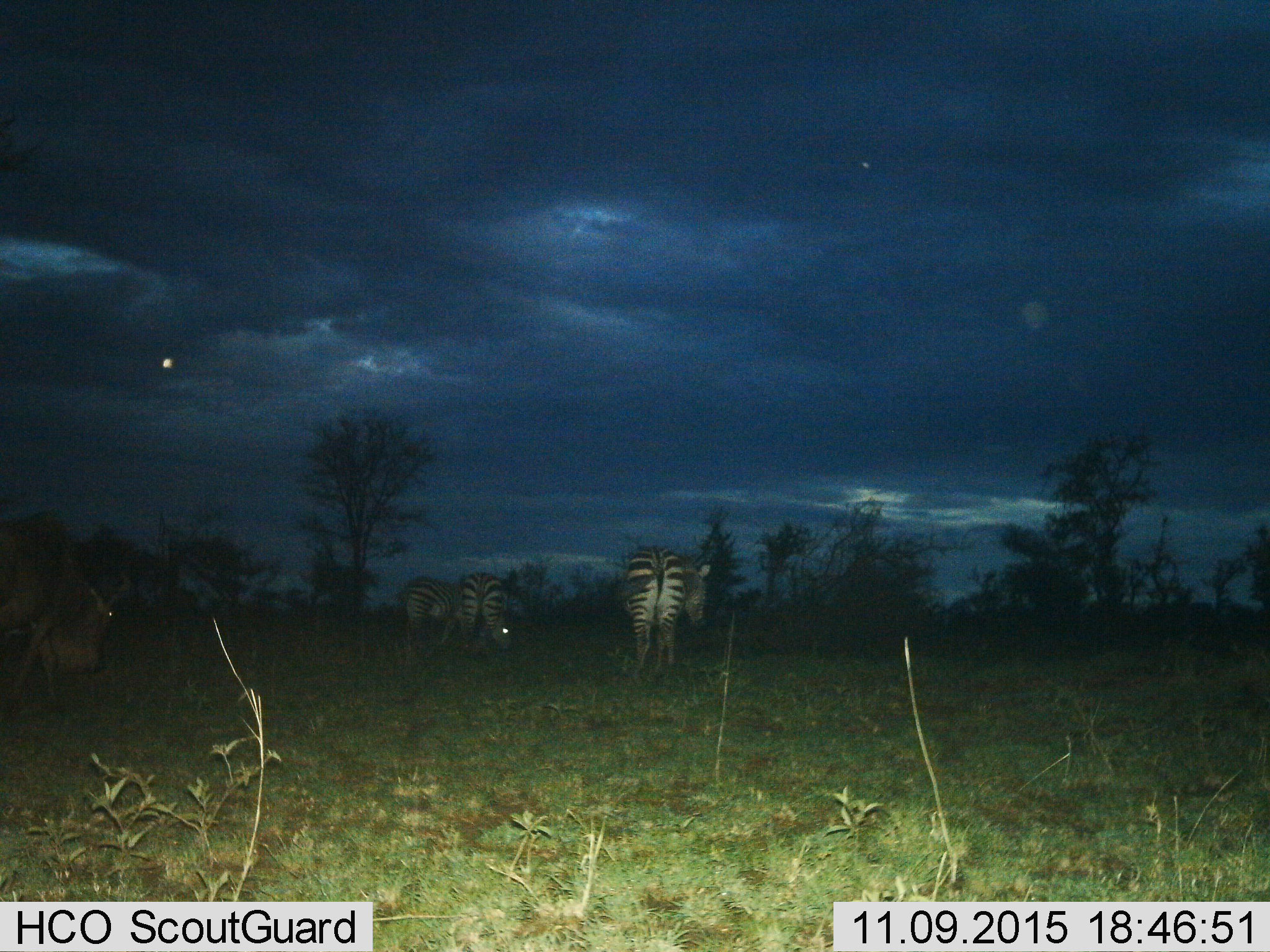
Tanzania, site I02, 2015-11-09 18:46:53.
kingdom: Animalia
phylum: Chordata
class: Mammalia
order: Artiodactyla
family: Bovidae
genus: Connochaetes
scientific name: Connochaetes taurinus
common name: blue wildebeest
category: wildebeest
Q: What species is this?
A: Wildebeest (blue wildebeest) (Connochaetes taurinus).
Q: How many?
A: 1.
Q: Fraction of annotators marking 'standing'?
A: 20%.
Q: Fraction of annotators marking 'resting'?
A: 0%.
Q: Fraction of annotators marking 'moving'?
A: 60%.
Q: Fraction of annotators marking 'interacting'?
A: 0%.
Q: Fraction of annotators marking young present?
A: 0%.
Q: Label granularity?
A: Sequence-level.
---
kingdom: Animalia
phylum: Chordata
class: Mammalia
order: Perissodactyla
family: Equidae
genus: Equus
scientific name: Equus quagga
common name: plains zebra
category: zebra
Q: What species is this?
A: Zebra (plains zebra) (Equus quagga).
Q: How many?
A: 3.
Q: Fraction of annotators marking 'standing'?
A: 50%.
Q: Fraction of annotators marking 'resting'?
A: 10%.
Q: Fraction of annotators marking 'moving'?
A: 30%.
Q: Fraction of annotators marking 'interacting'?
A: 0%.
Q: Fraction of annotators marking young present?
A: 10%.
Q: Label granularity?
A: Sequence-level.